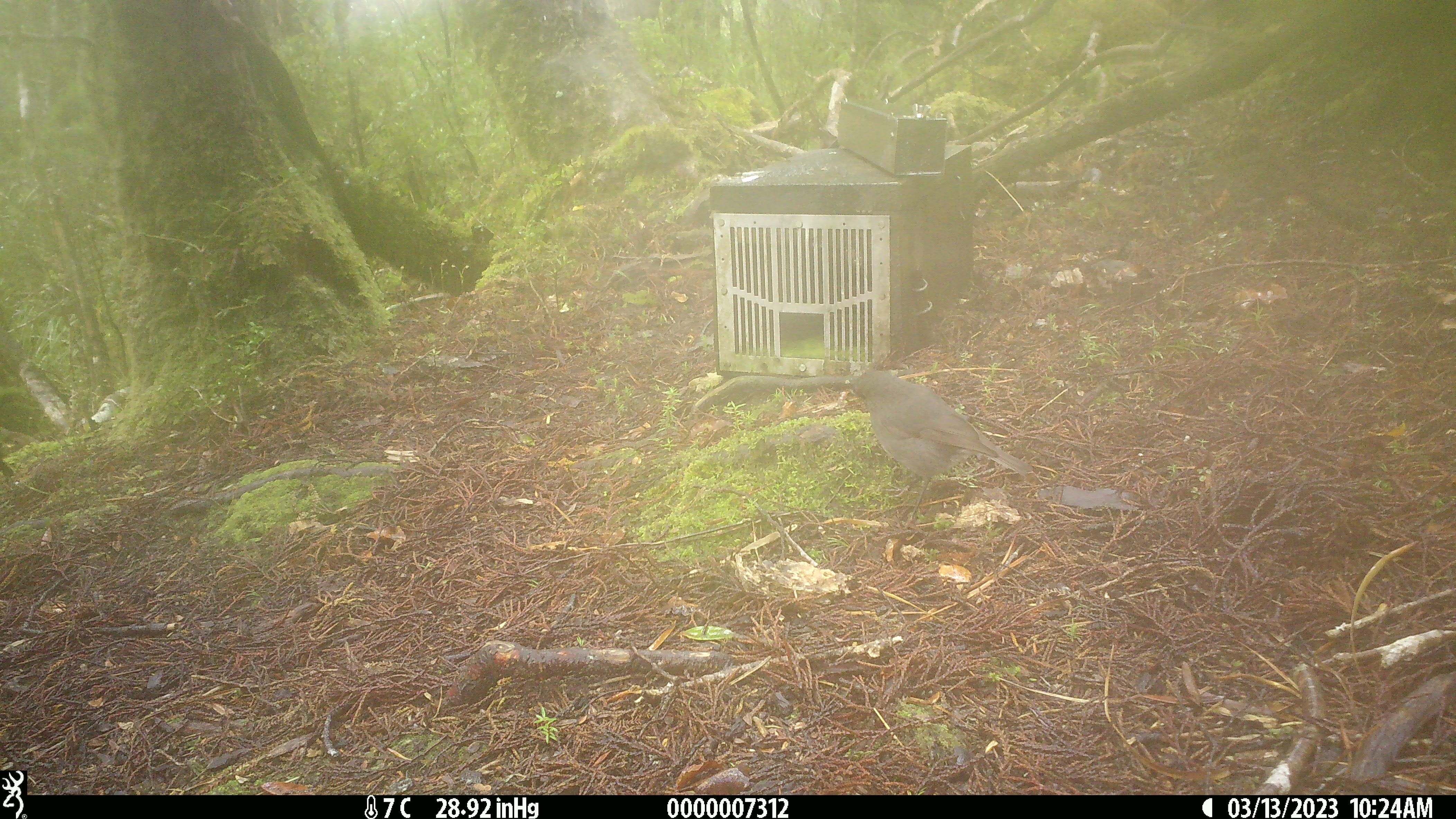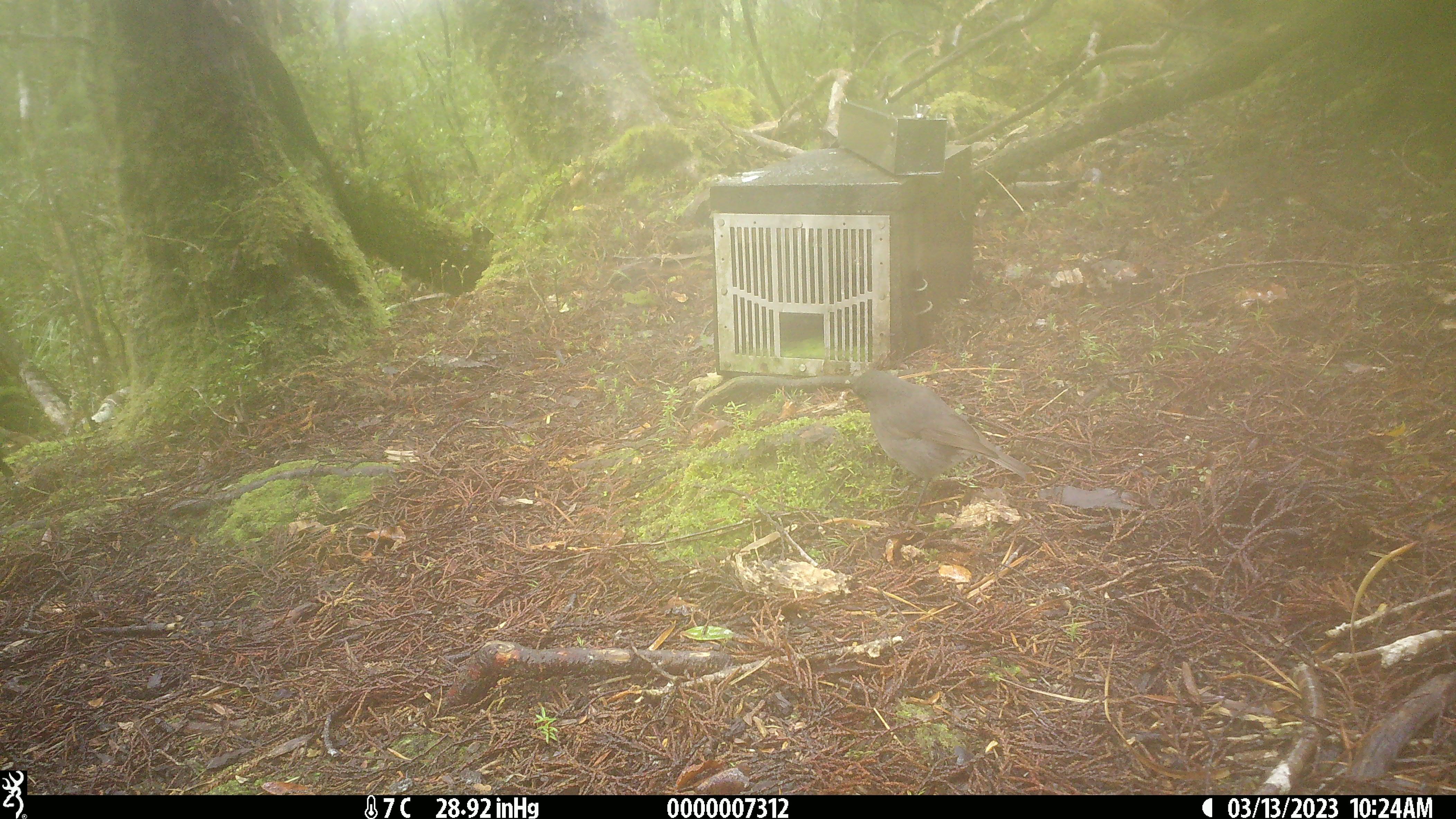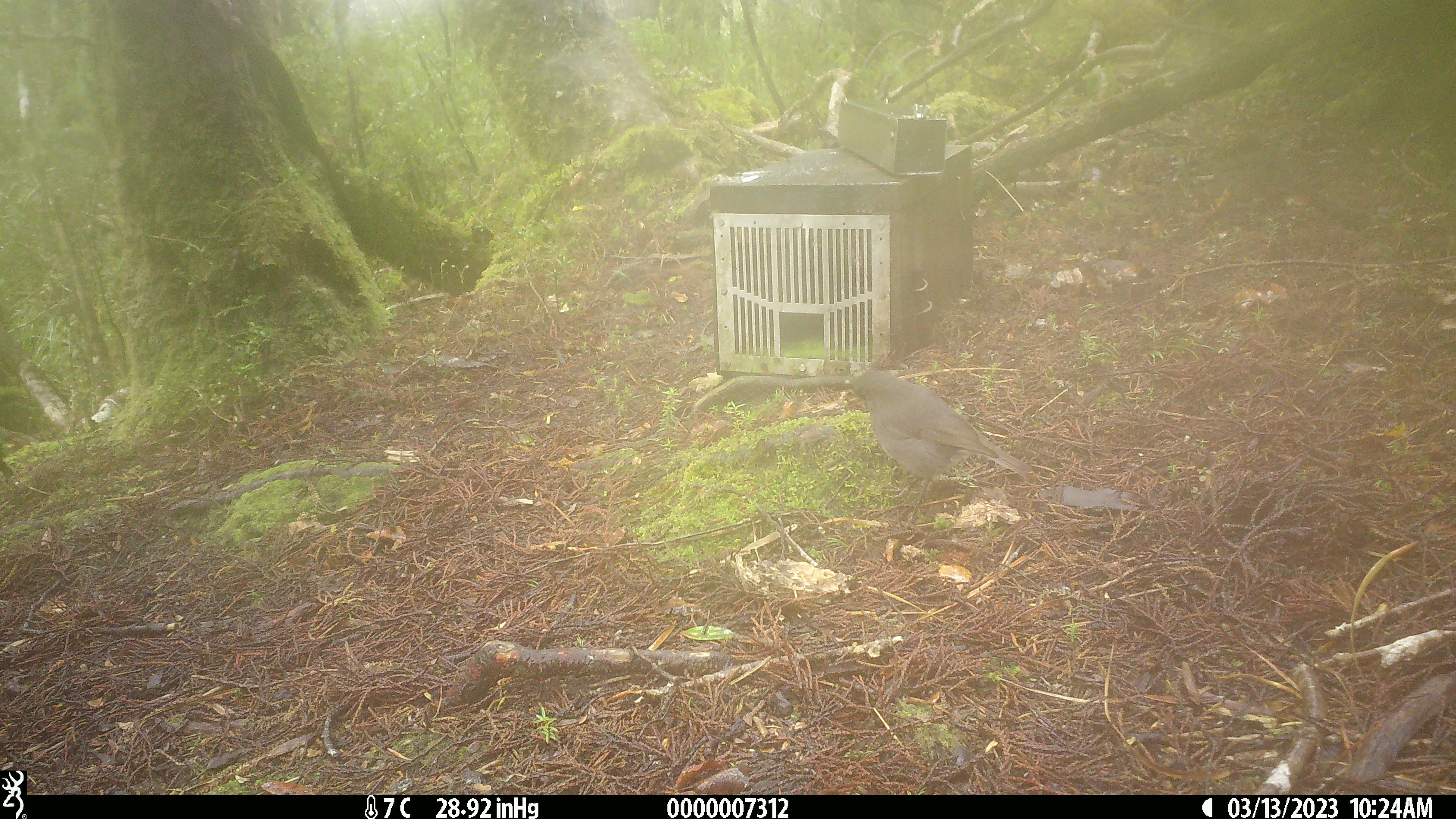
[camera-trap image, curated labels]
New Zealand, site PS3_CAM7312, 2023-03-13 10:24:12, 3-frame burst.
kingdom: Animalia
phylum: Chordata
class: Aves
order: Passeriformes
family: Petroicidae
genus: Petroica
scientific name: Petroica australis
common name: new zealand robin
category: robin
Robin (new zealand robin) (Petroica australis).